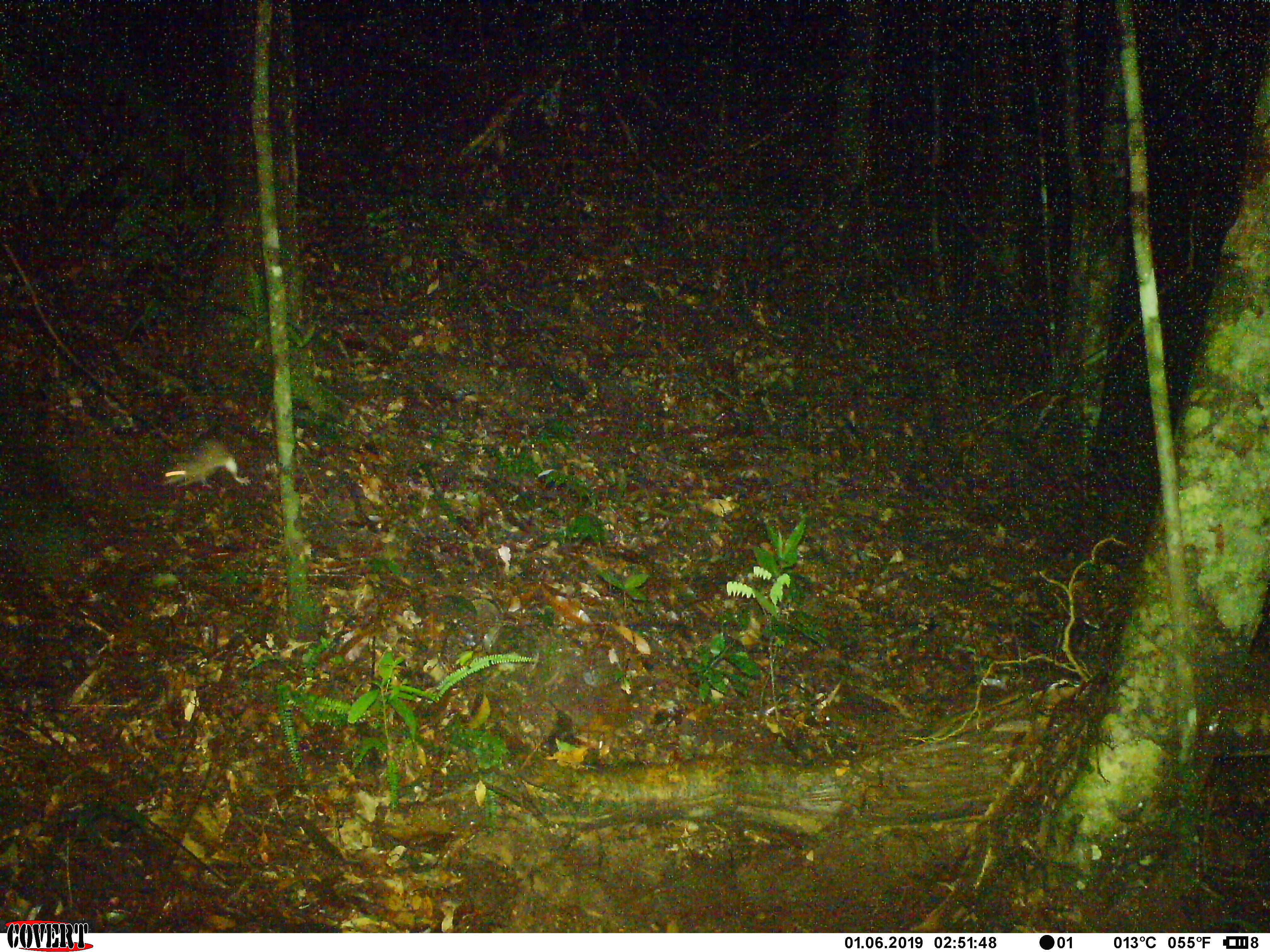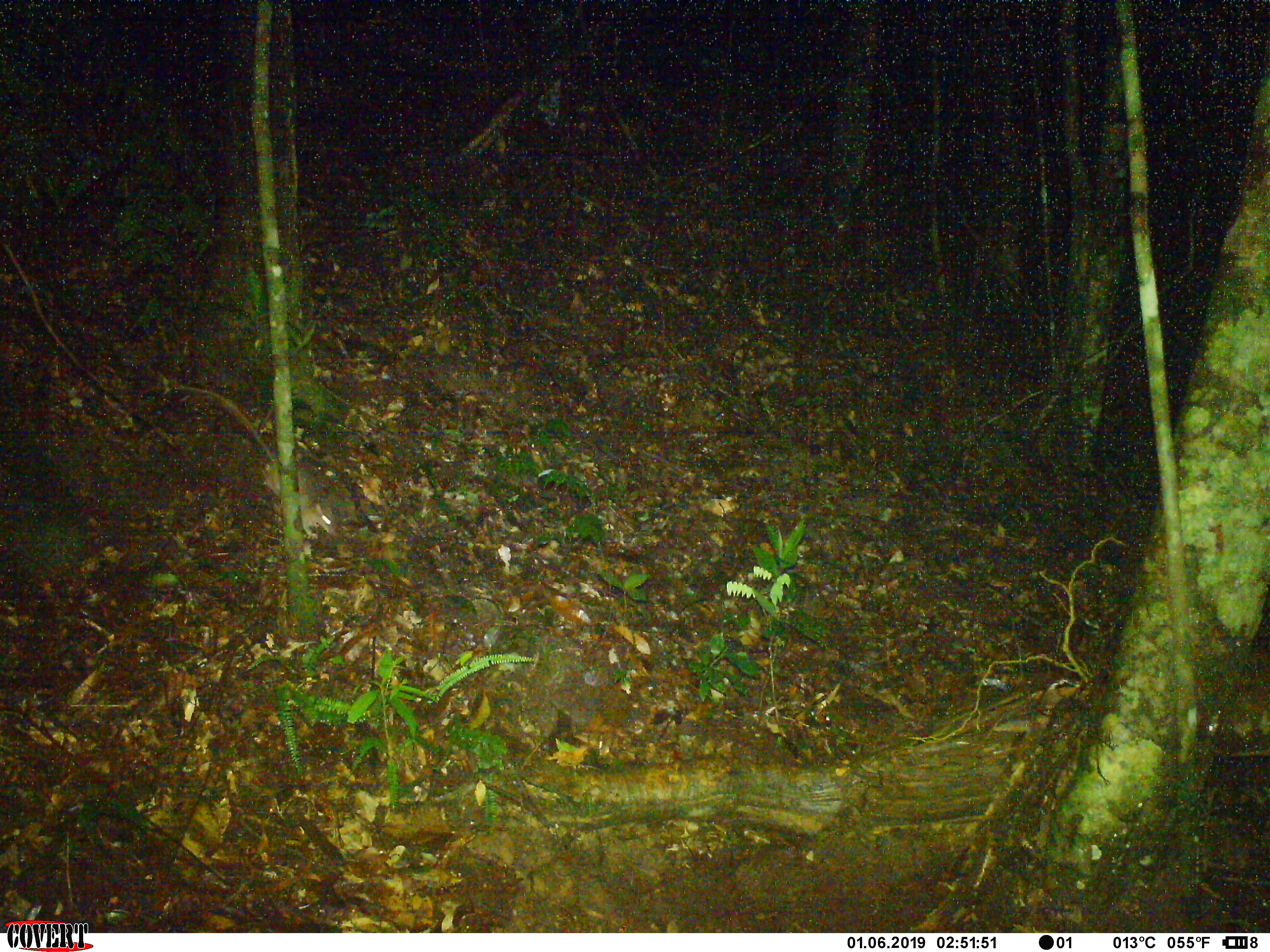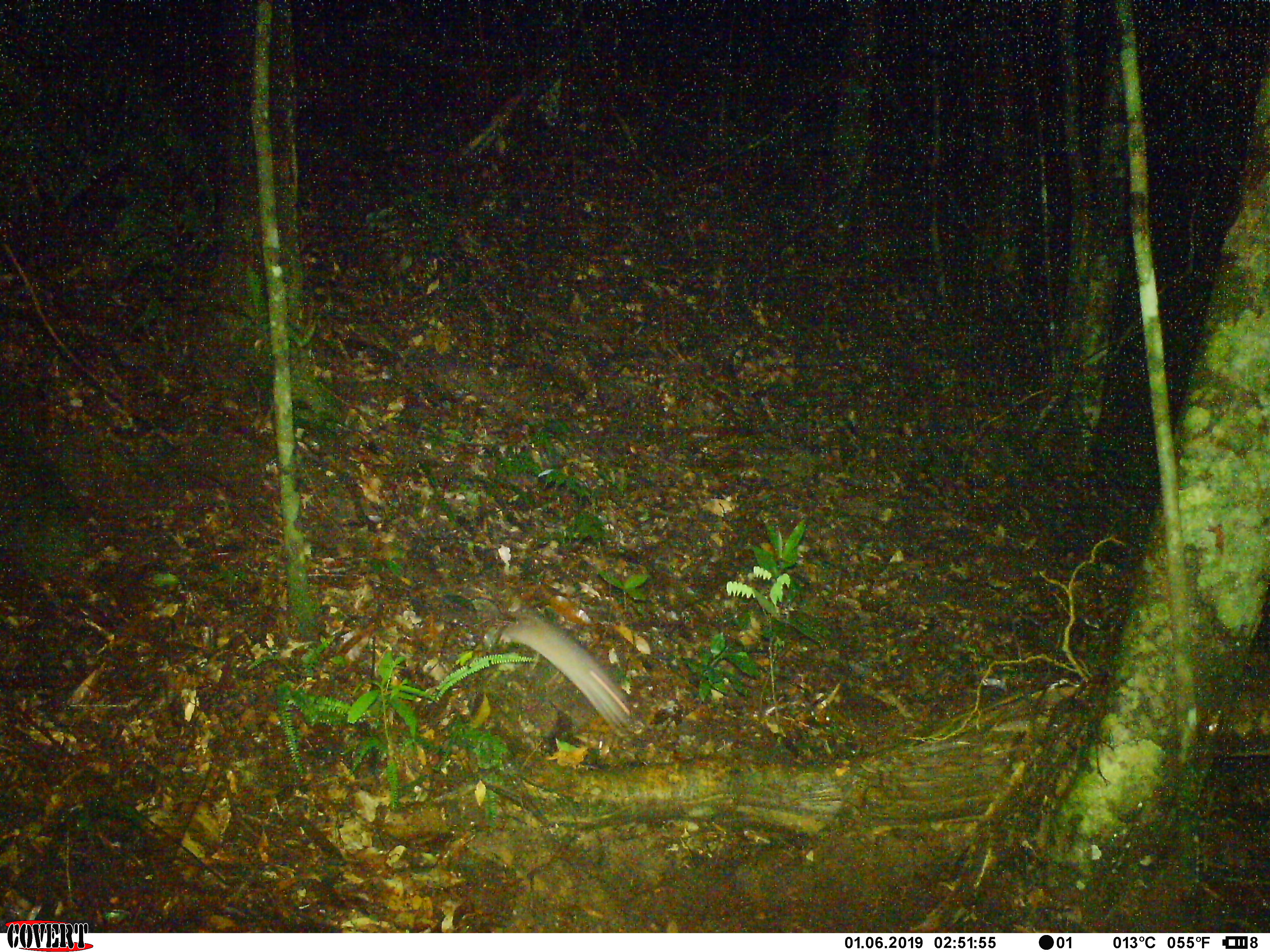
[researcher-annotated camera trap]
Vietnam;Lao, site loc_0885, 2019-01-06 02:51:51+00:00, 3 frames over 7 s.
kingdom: Animalia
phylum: Chordata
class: Mammalia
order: Rodentia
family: Muridae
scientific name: Muridae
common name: old-world mice and rats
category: unidentified murid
Unidentified murid (old-world mice and rats) (Muridae). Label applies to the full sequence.